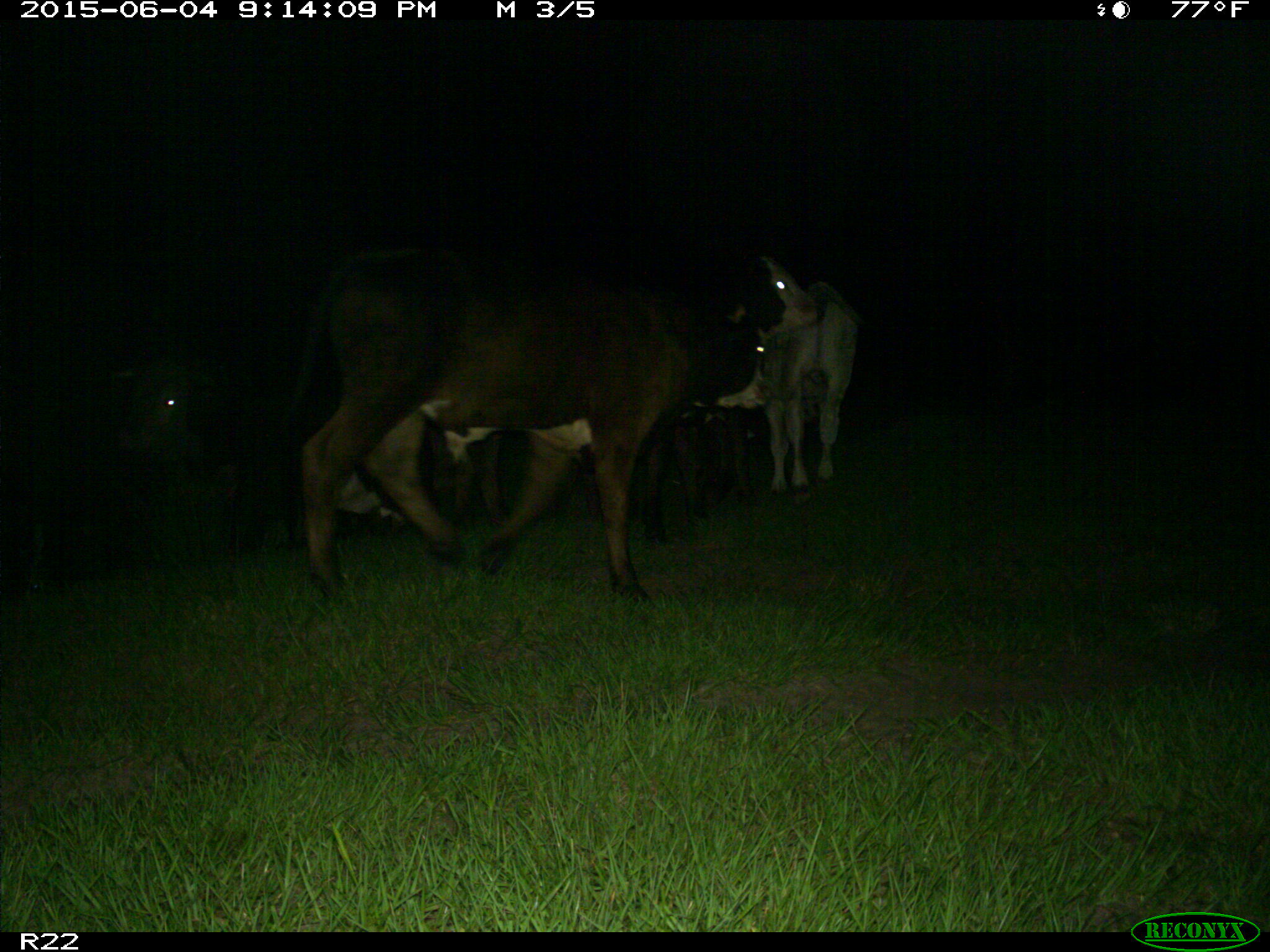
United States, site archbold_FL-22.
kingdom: Animalia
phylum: Chordata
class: Mammalia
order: Artiodactyla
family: Bovidae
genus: Bos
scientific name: Bos taurus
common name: domestic cow